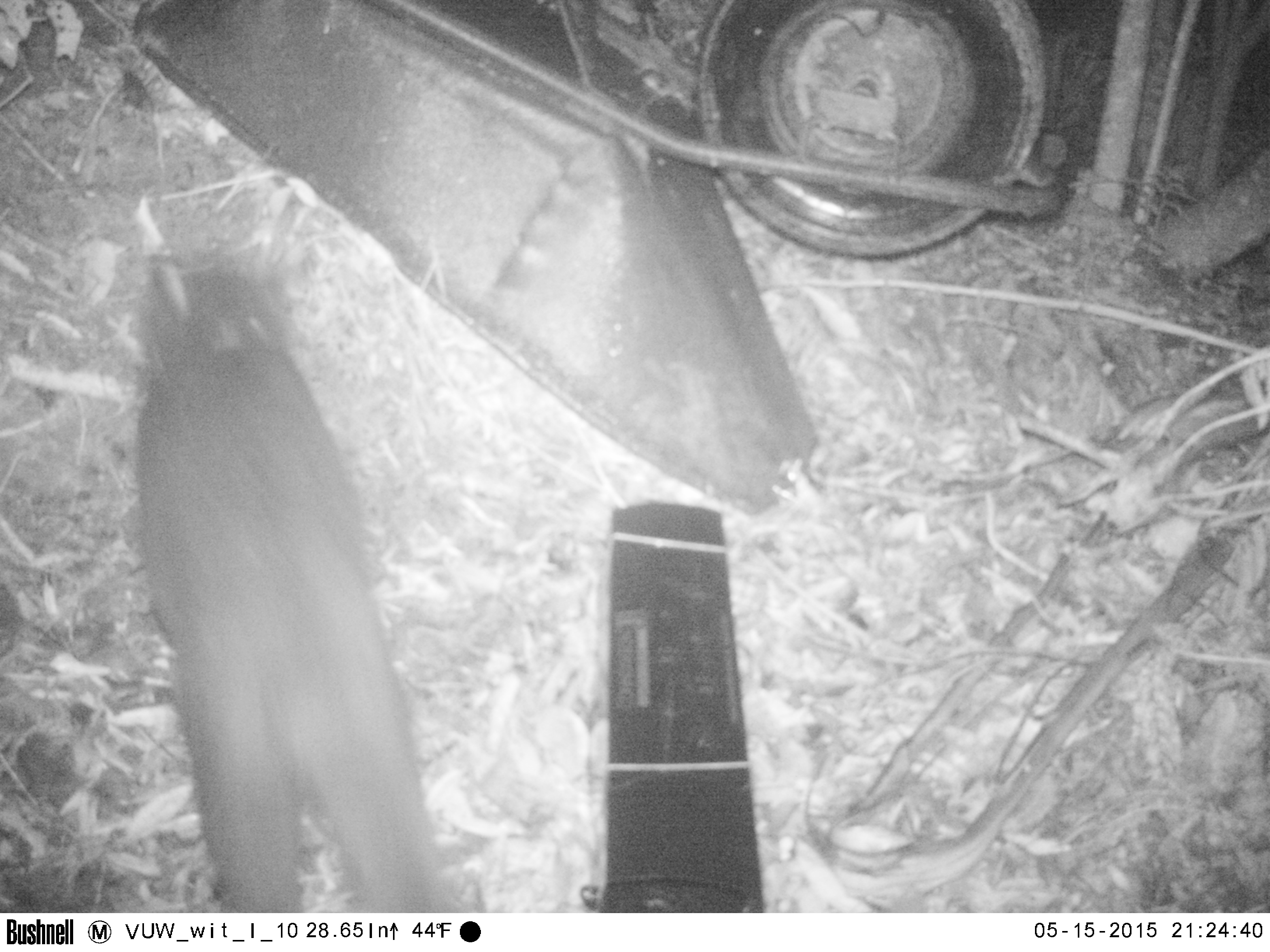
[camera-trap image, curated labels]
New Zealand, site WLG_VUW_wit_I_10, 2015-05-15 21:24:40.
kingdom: Animalia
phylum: Chordata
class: Mammalia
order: Carnivora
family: Felidae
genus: Felis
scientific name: Felis catus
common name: domestic cat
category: cat